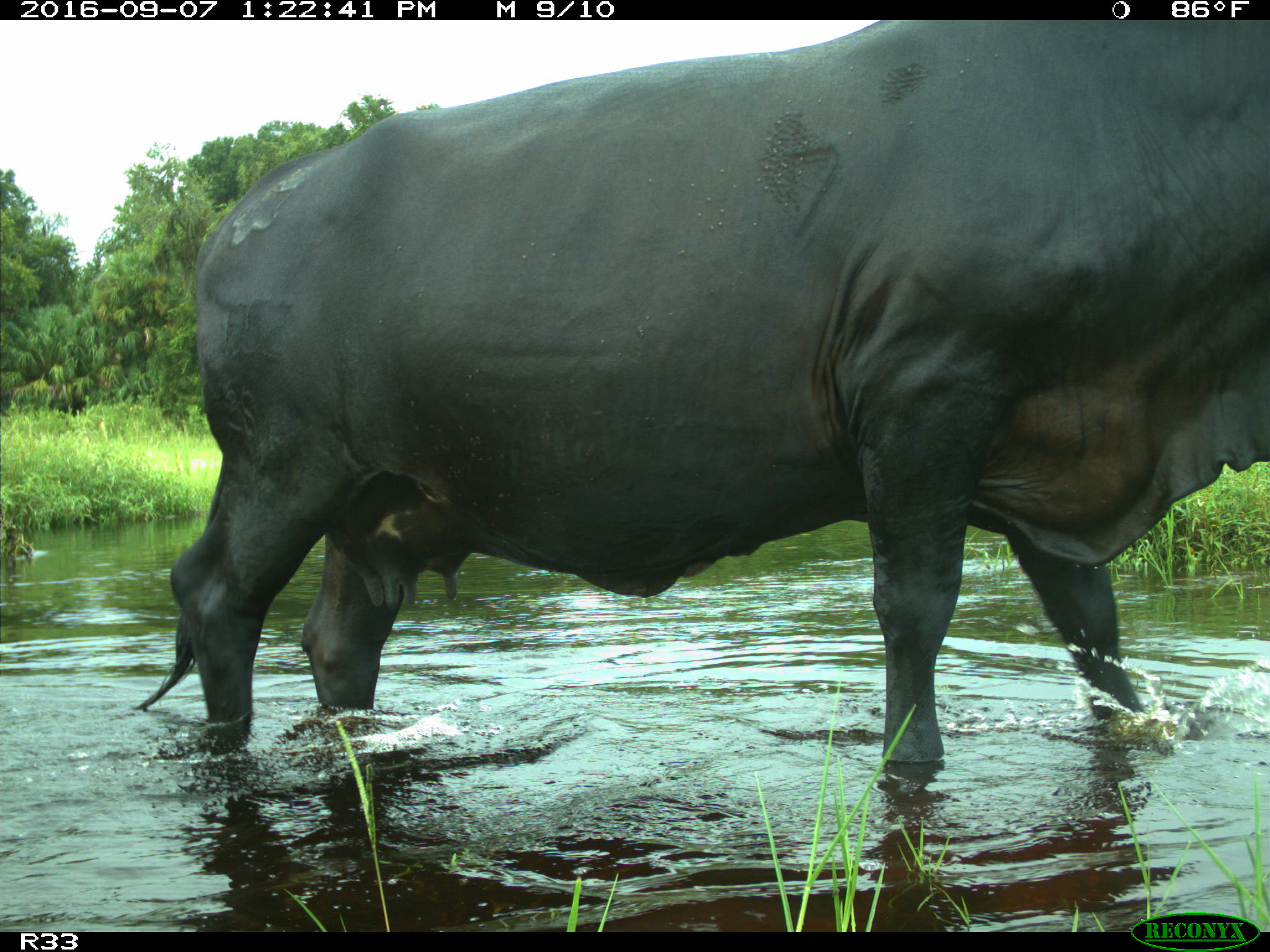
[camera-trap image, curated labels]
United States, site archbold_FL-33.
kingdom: Animalia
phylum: Chordata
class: Mammalia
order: Artiodactyla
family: Bovidae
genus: Bos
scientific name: Bos taurus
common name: domestic cow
Bos taurus (domestic cow).